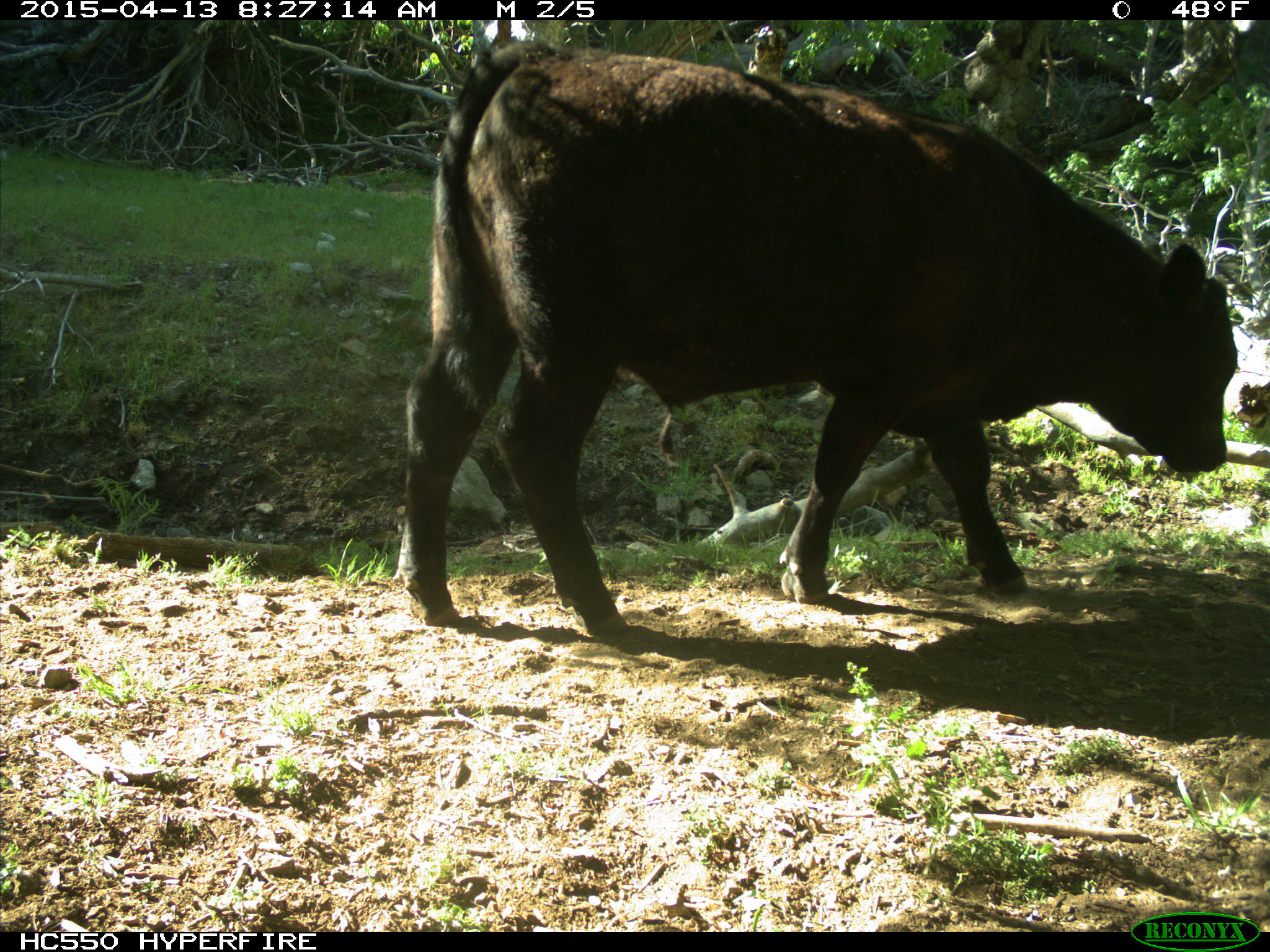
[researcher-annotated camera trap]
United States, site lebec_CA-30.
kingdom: Animalia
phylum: Chordata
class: Mammalia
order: Artiodactyla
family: Bovidae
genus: Bos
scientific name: Bos taurus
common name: domestic cow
Bos taurus (domestic cow).